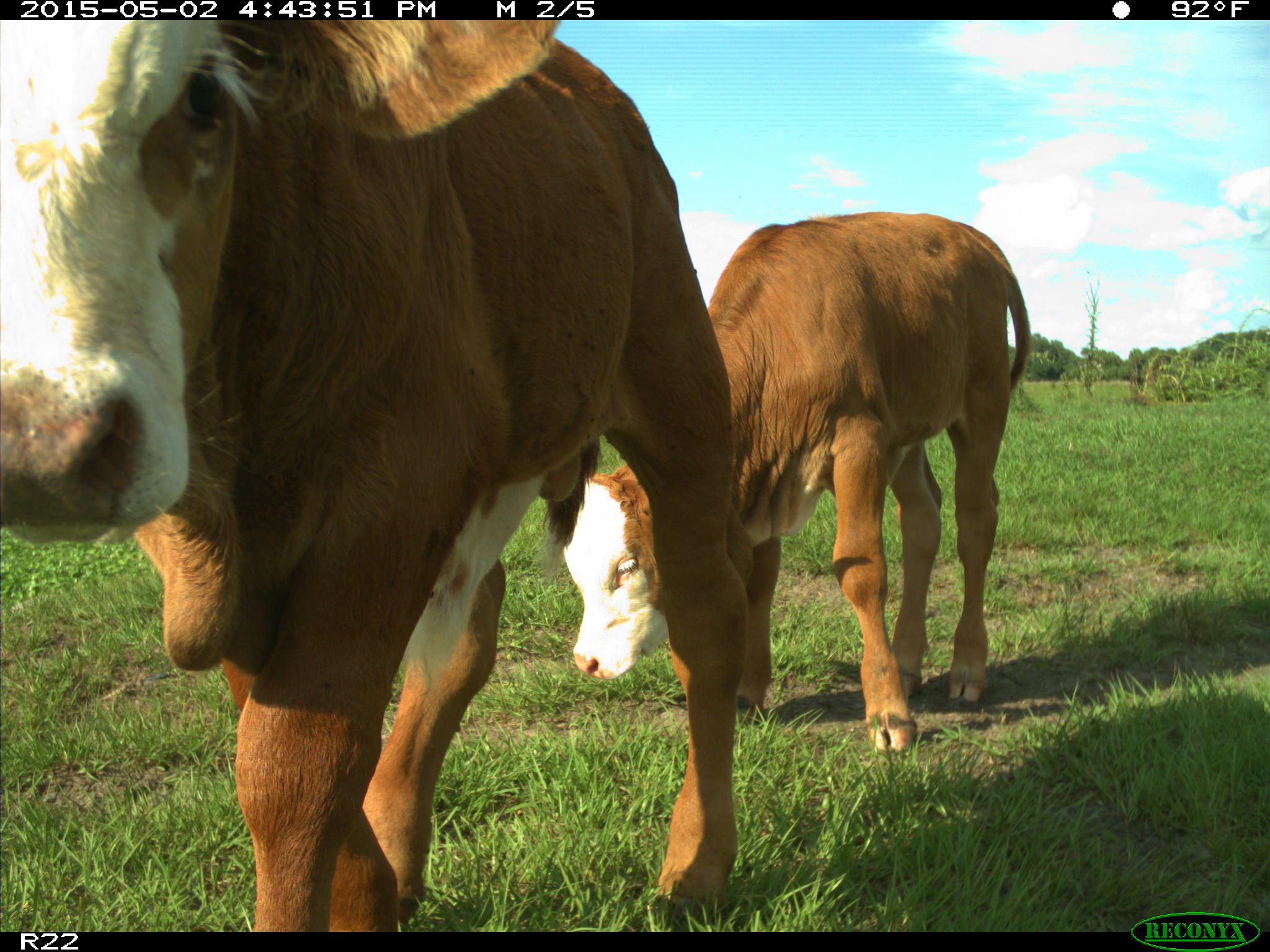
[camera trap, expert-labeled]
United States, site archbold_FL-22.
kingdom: Animalia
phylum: Chordata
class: Mammalia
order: Artiodactyla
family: Bovidae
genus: Bos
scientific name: Bos taurus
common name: domestic cow